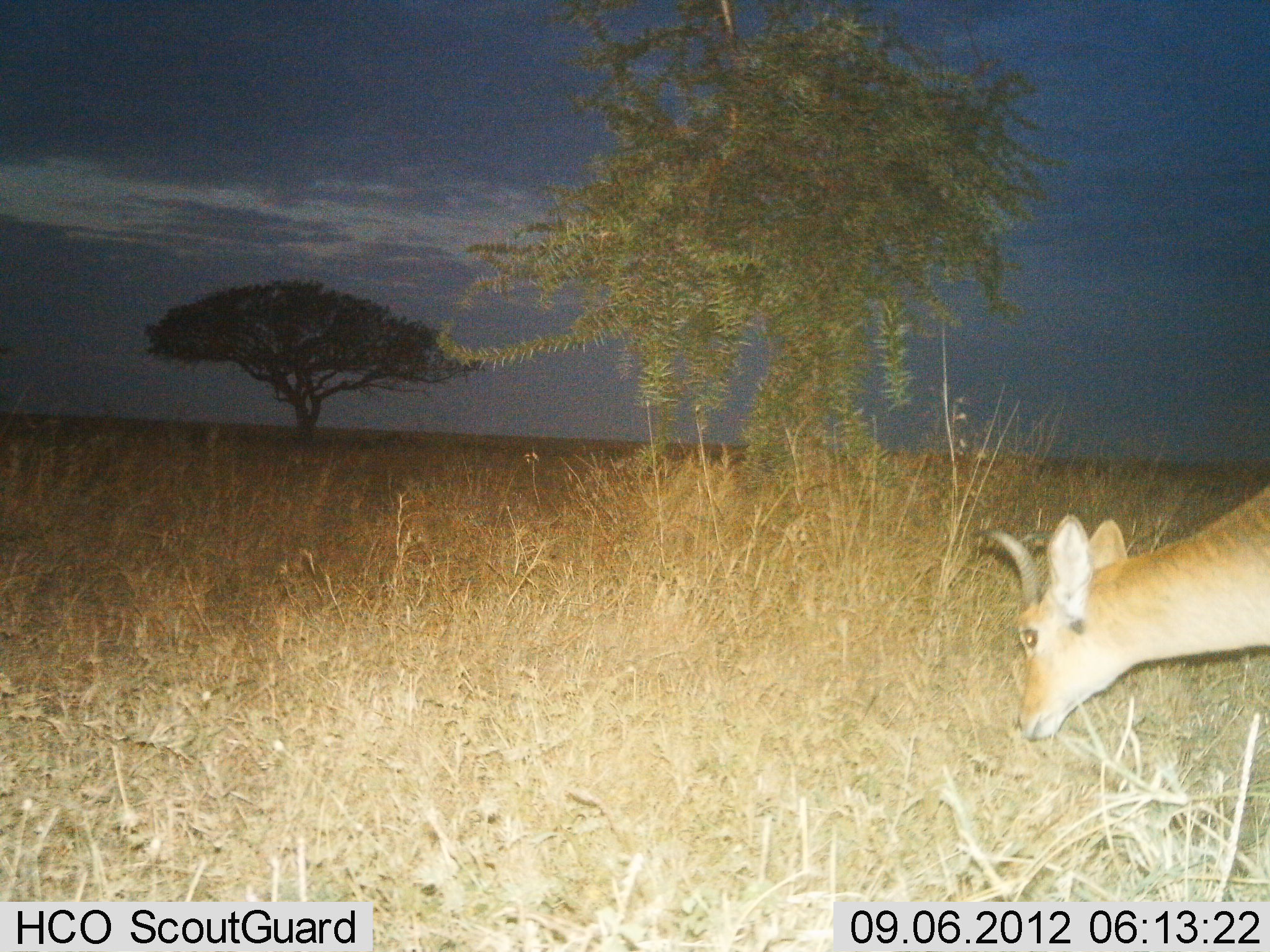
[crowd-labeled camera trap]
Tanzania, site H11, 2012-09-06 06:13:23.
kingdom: Animalia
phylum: Chordata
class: Mammalia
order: Artiodactyla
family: Bovidae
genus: Redunca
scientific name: Redunca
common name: reedbuck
Reedbuck (Redunca), count 1. Behavior (volunteer vote fractions): standing 20%, resting 0%, moving 0%, interacting 0%. Young present (vote fraction): 0%. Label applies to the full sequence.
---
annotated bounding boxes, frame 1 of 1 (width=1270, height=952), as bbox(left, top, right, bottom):
animal: bbox(974, 475, 1270, 749)